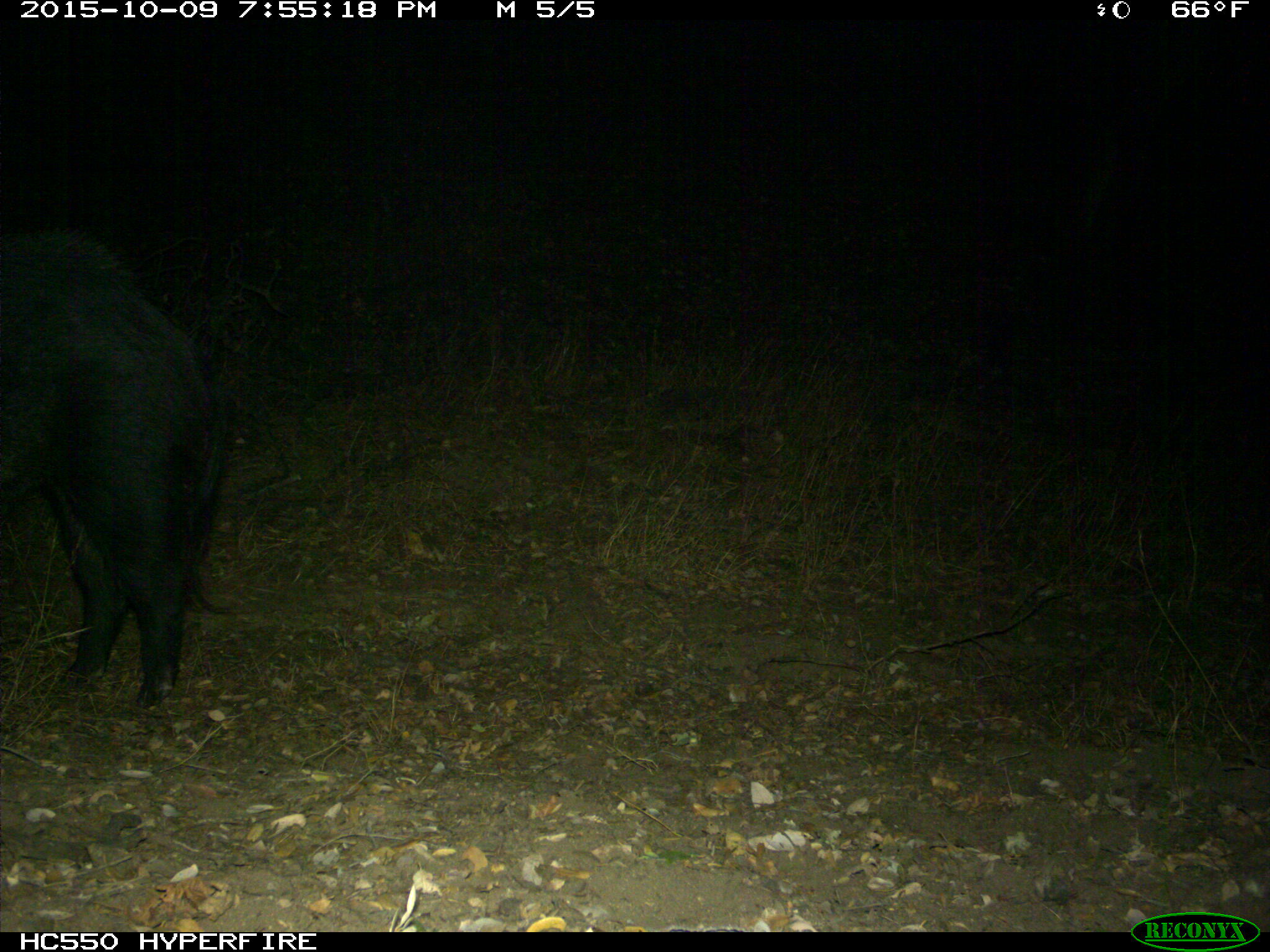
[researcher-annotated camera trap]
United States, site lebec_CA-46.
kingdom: Animalia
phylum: Chordata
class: Mammalia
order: Artiodactyla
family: Suidae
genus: Sus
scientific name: Sus scrofa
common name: wild boar